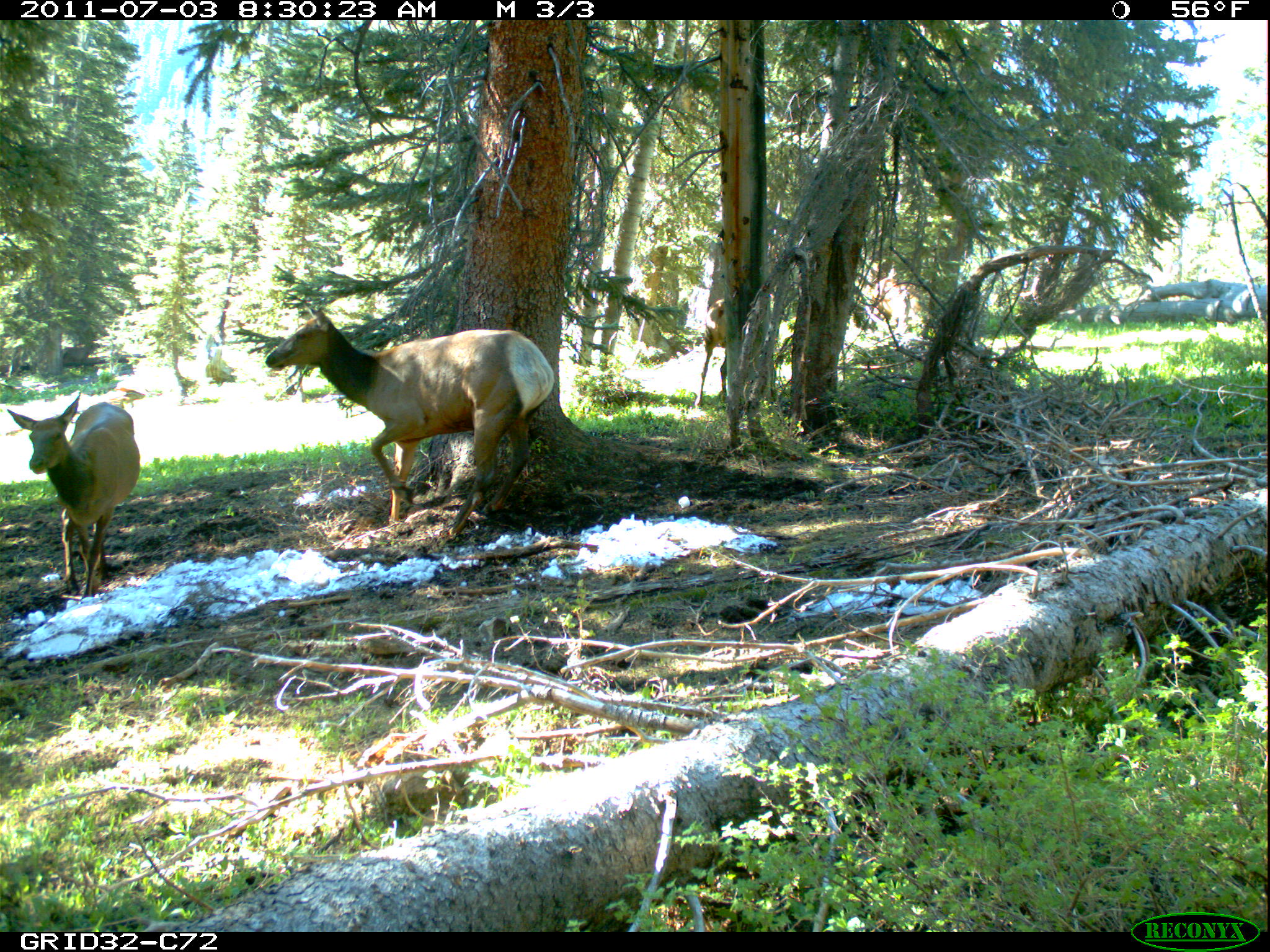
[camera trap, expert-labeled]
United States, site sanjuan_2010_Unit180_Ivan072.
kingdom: Animalia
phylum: Chordata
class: Mammalia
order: Artiodactyla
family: Cervidae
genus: Cervus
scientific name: Cervus elaphus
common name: red deer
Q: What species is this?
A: Cervus elaphus (red deer).